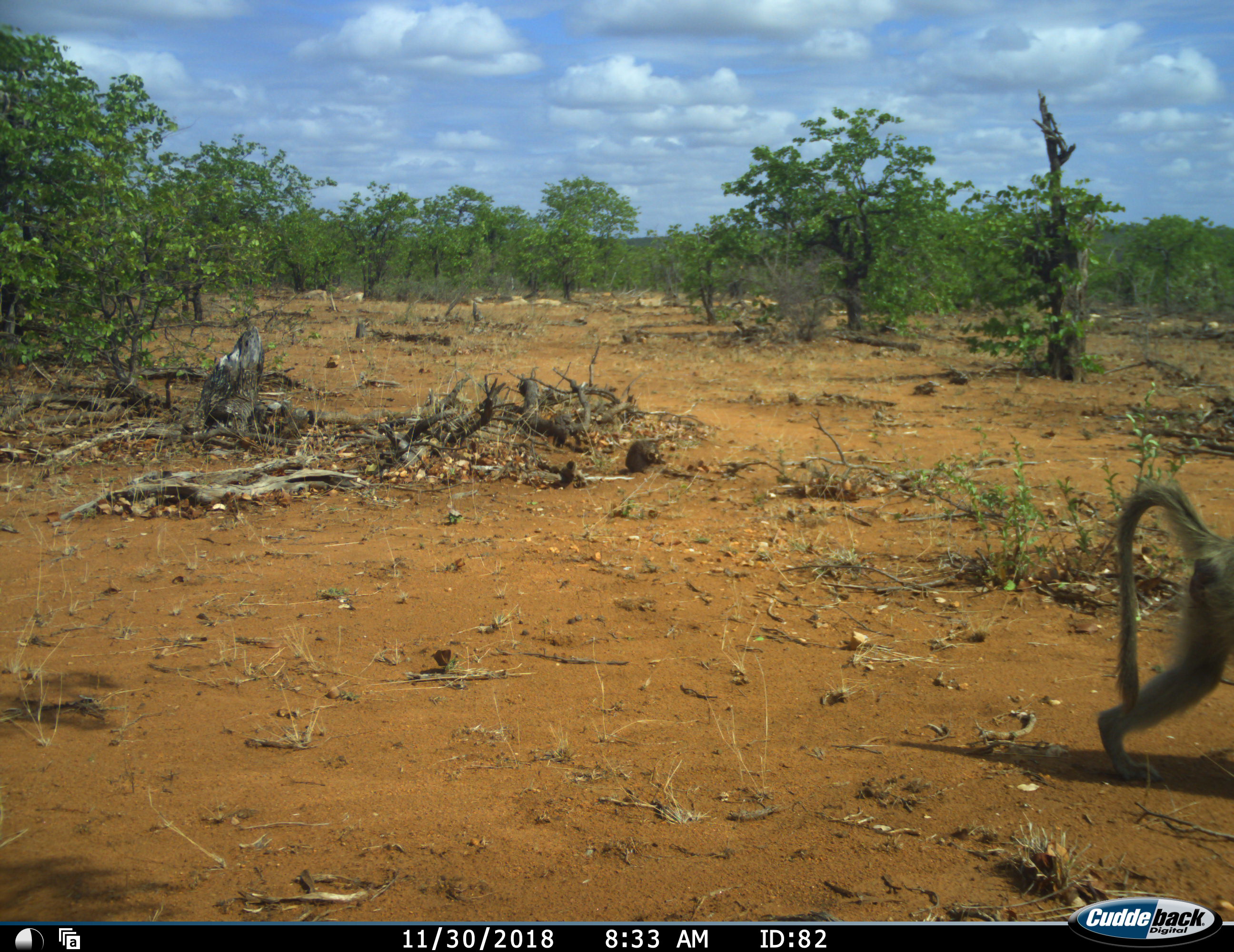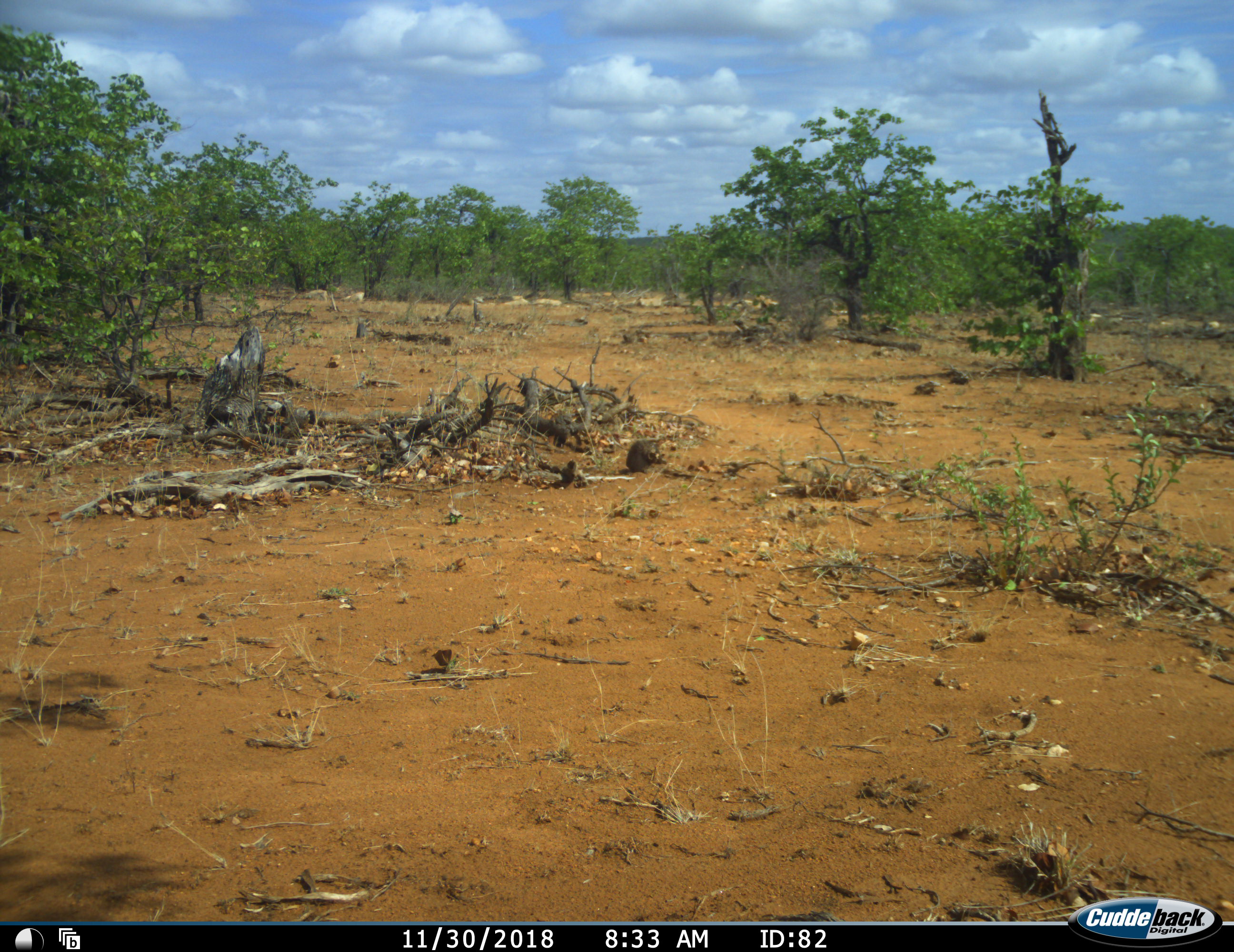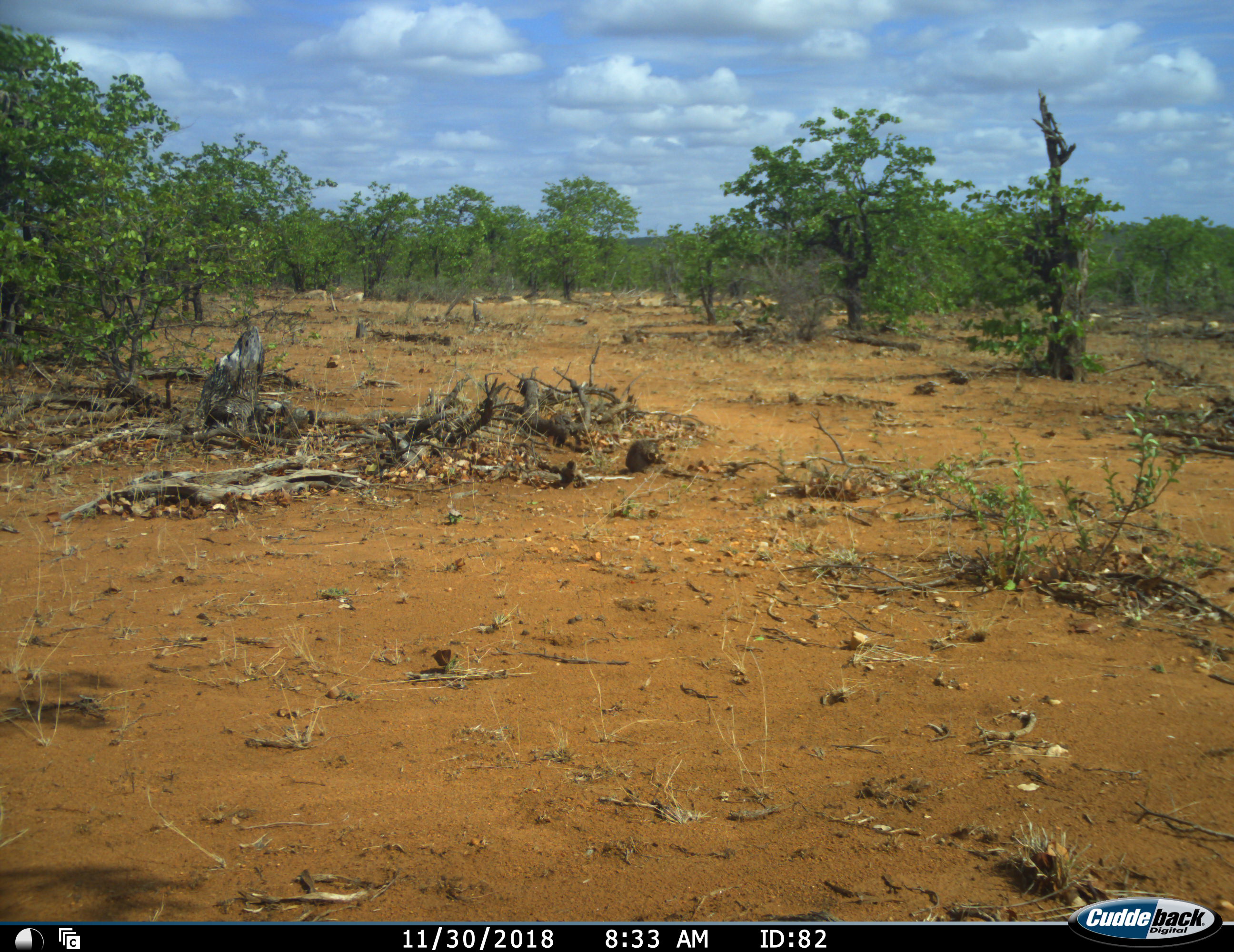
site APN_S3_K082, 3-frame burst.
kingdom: Animalia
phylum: Chordata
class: Mammalia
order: Primates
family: Cercopithecidae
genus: Papio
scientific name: Papio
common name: baboon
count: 1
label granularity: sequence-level